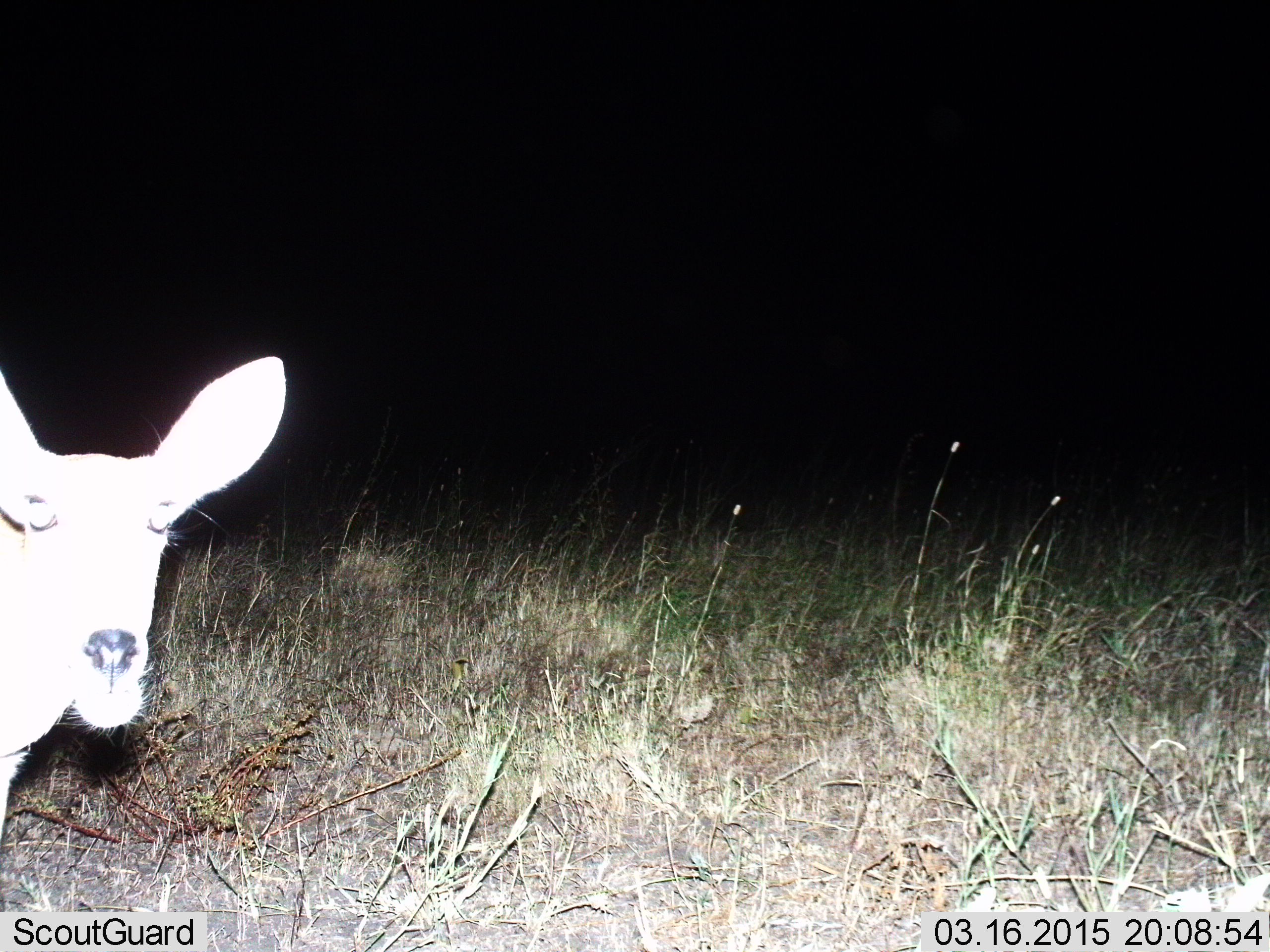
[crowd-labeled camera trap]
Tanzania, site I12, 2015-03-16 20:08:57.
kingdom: Animalia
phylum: Chordata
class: Mammalia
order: Artiodactyla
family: Bovidae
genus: Redunca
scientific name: Redunca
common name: reedbuck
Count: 1.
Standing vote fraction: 100%.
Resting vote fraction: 0%.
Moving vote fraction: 0%.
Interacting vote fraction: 0%.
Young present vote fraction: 0%.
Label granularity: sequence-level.